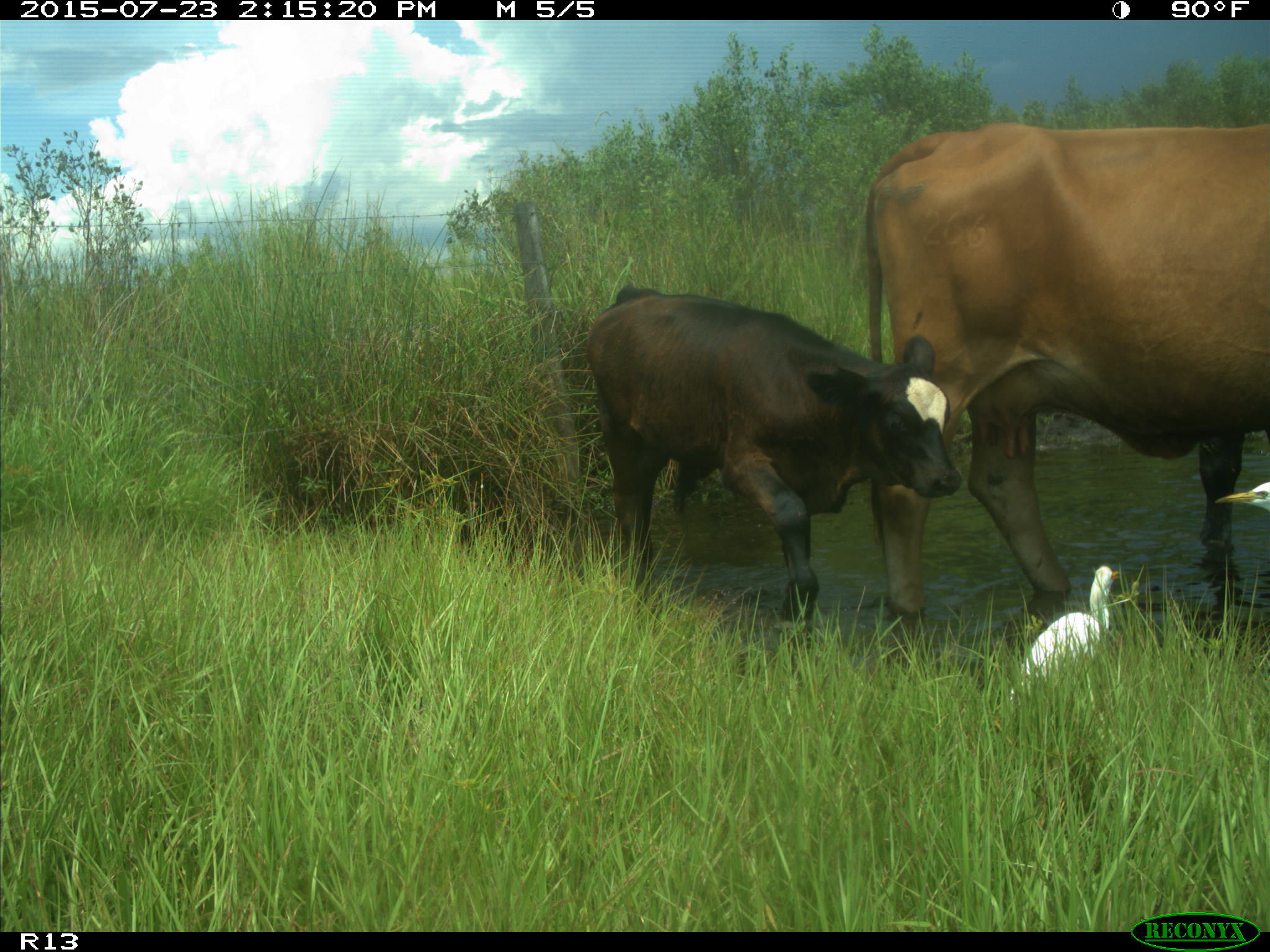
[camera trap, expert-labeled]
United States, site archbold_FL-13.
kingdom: Animalia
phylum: Chordata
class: Mammalia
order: Artiodactyla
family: Bovidae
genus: Bos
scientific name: Bos taurus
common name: domestic cow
Bos taurus (domestic cow).